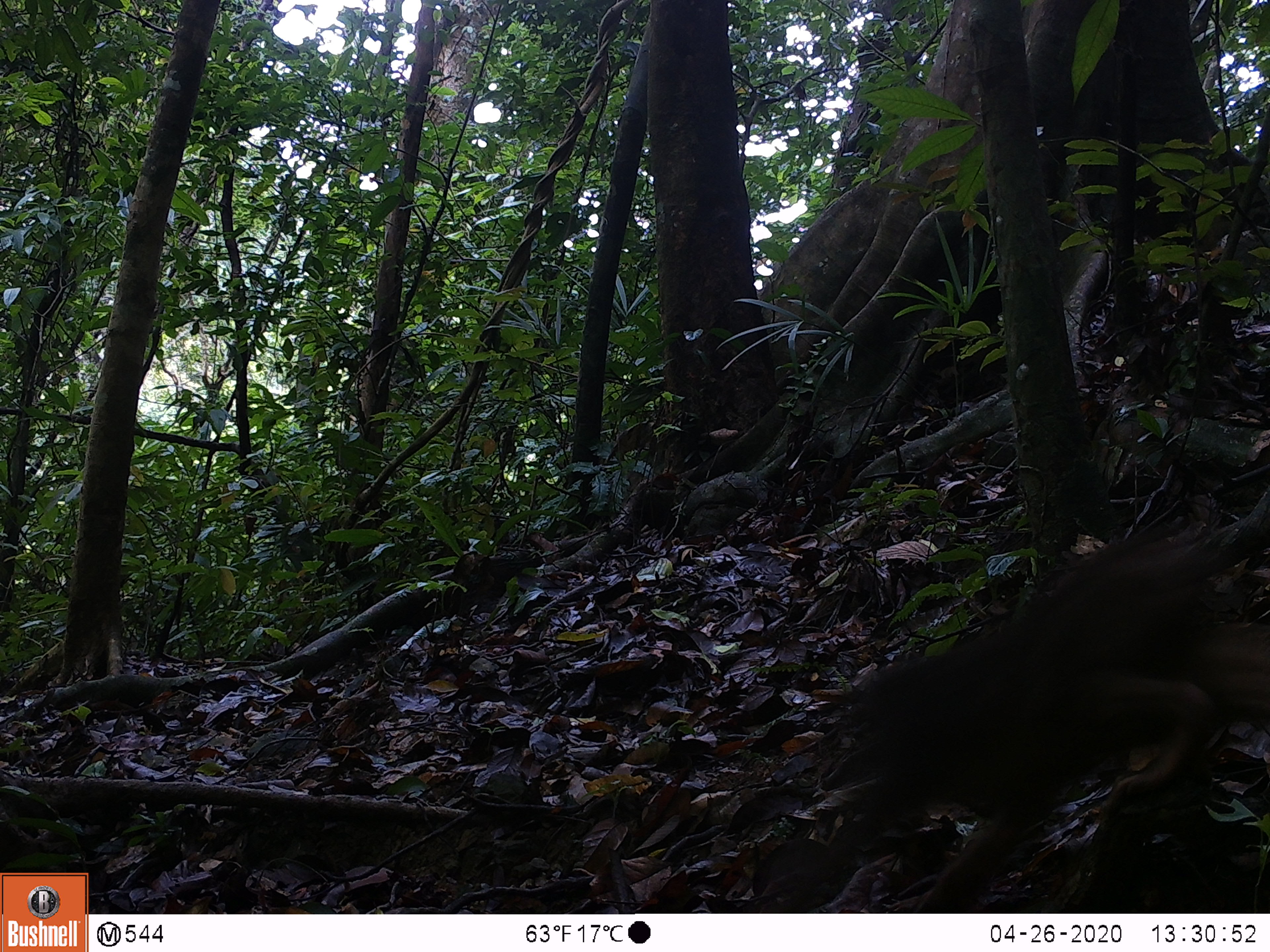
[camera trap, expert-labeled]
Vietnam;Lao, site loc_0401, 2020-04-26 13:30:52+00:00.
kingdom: Animalia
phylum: Chordata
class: Mammalia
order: Primates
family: Cercopithecidae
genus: Macaca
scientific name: Macaca arctoides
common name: stump-tailed macaque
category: stump tailed macaque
Stump tailed macaque (stump-tailed macaque) (Macaca arctoides). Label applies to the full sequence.